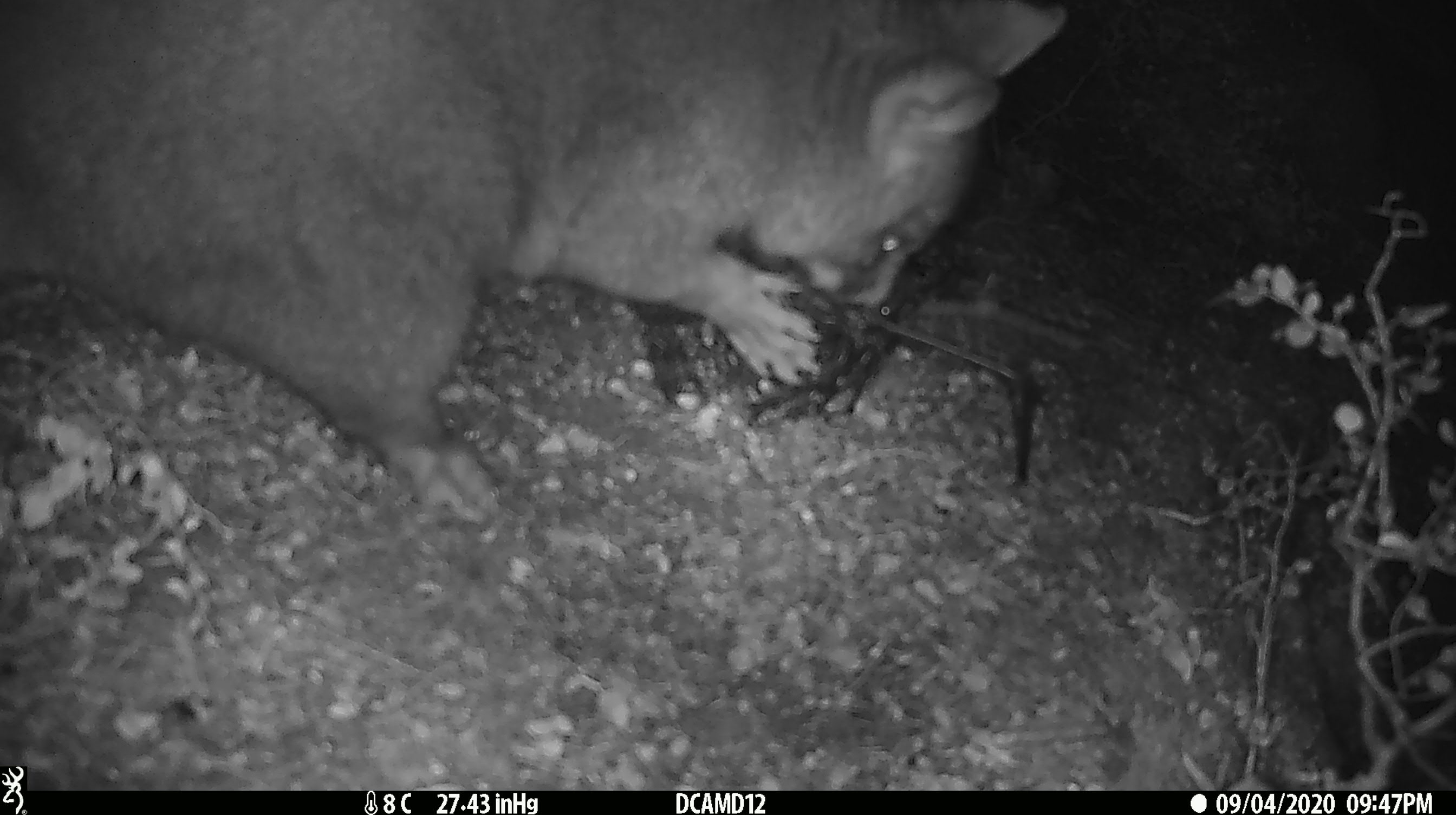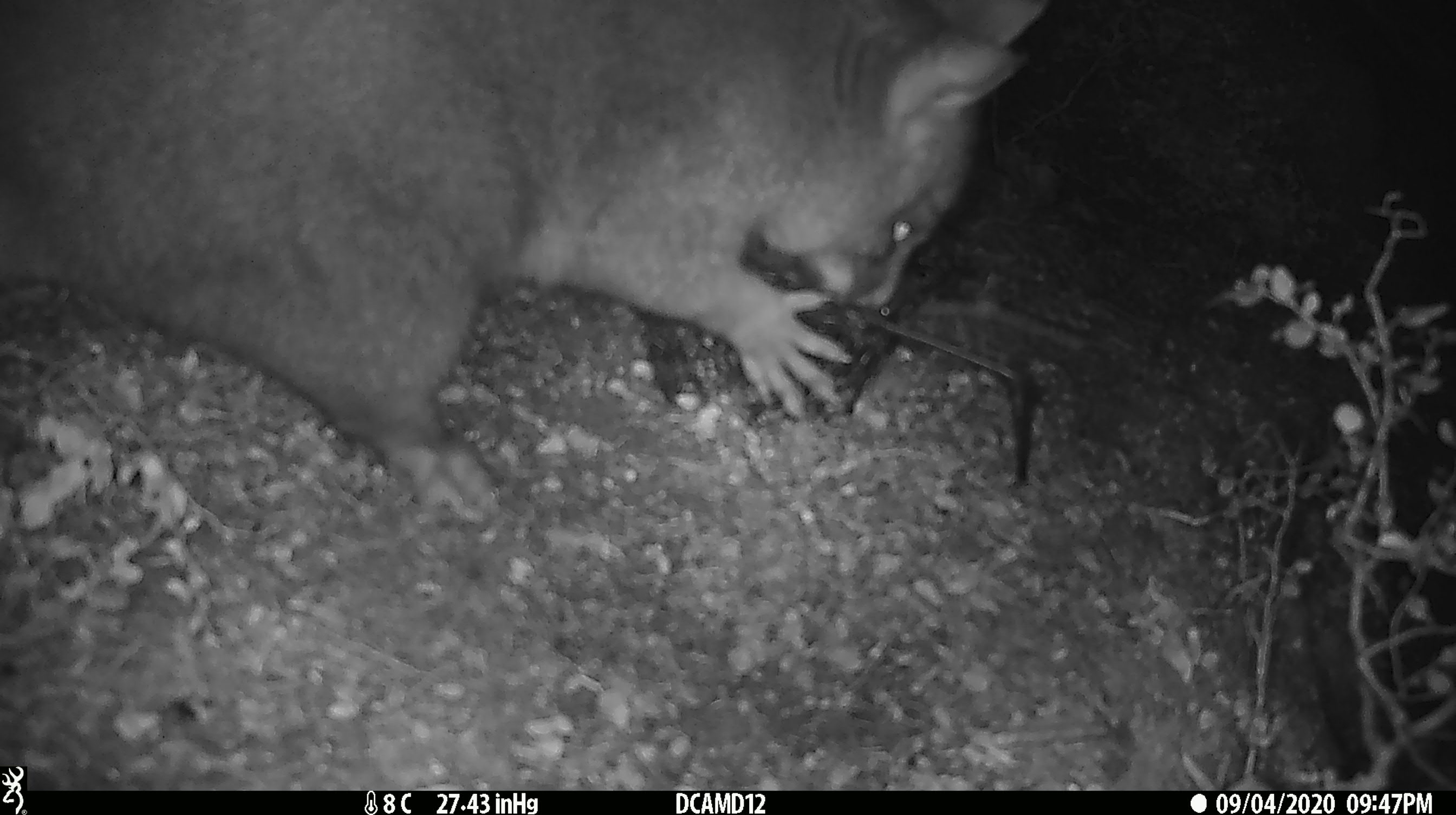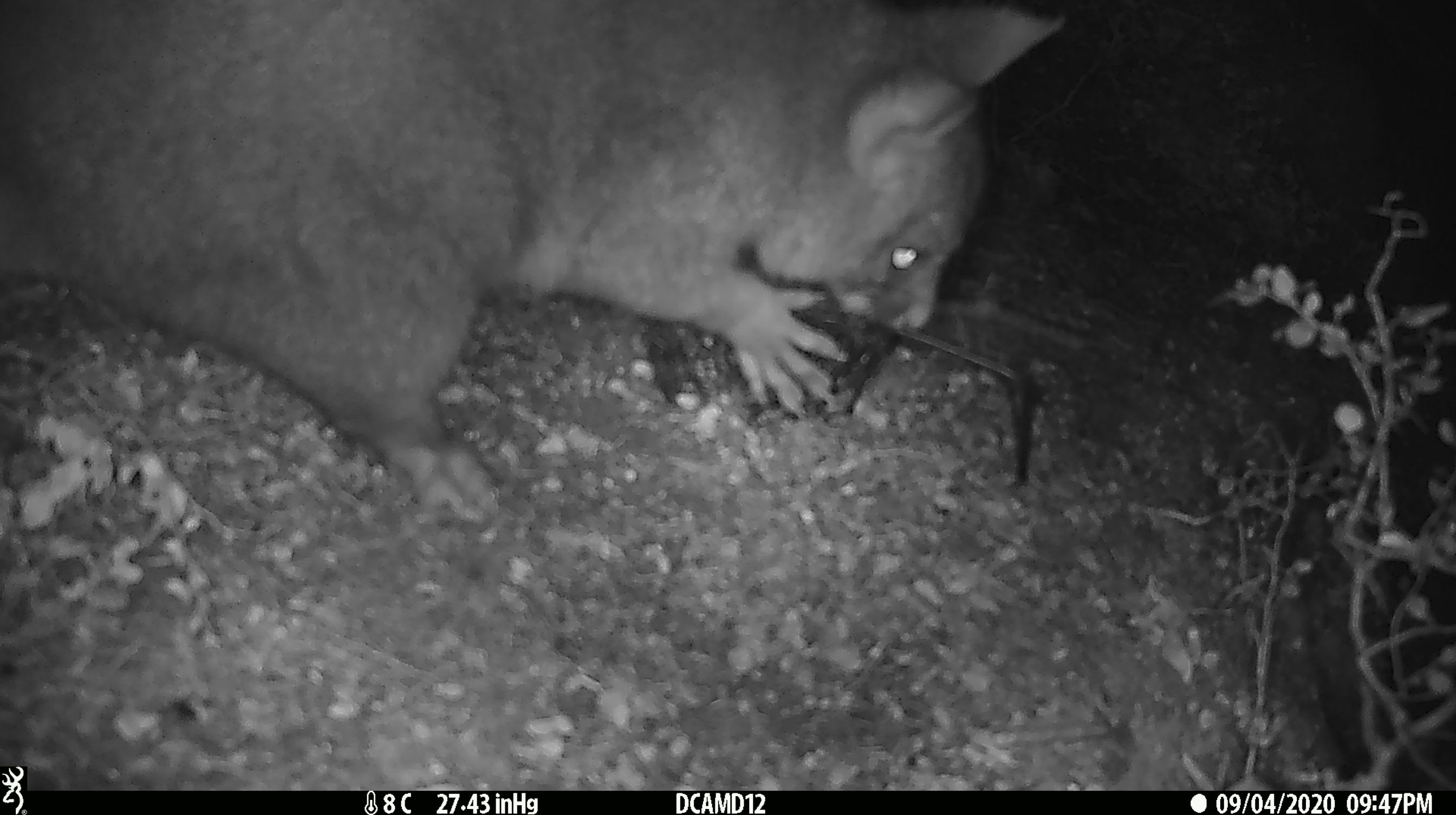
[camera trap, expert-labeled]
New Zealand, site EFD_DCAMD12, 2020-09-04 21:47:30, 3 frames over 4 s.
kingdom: Animalia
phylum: Chordata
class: Mammalia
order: Diprotodontia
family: Phalangeridae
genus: Trichosurus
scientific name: Trichosurus vulpecula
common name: common brushtail possum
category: possum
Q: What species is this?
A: Possum (common brushtail possum) (Trichosurus vulpecula).